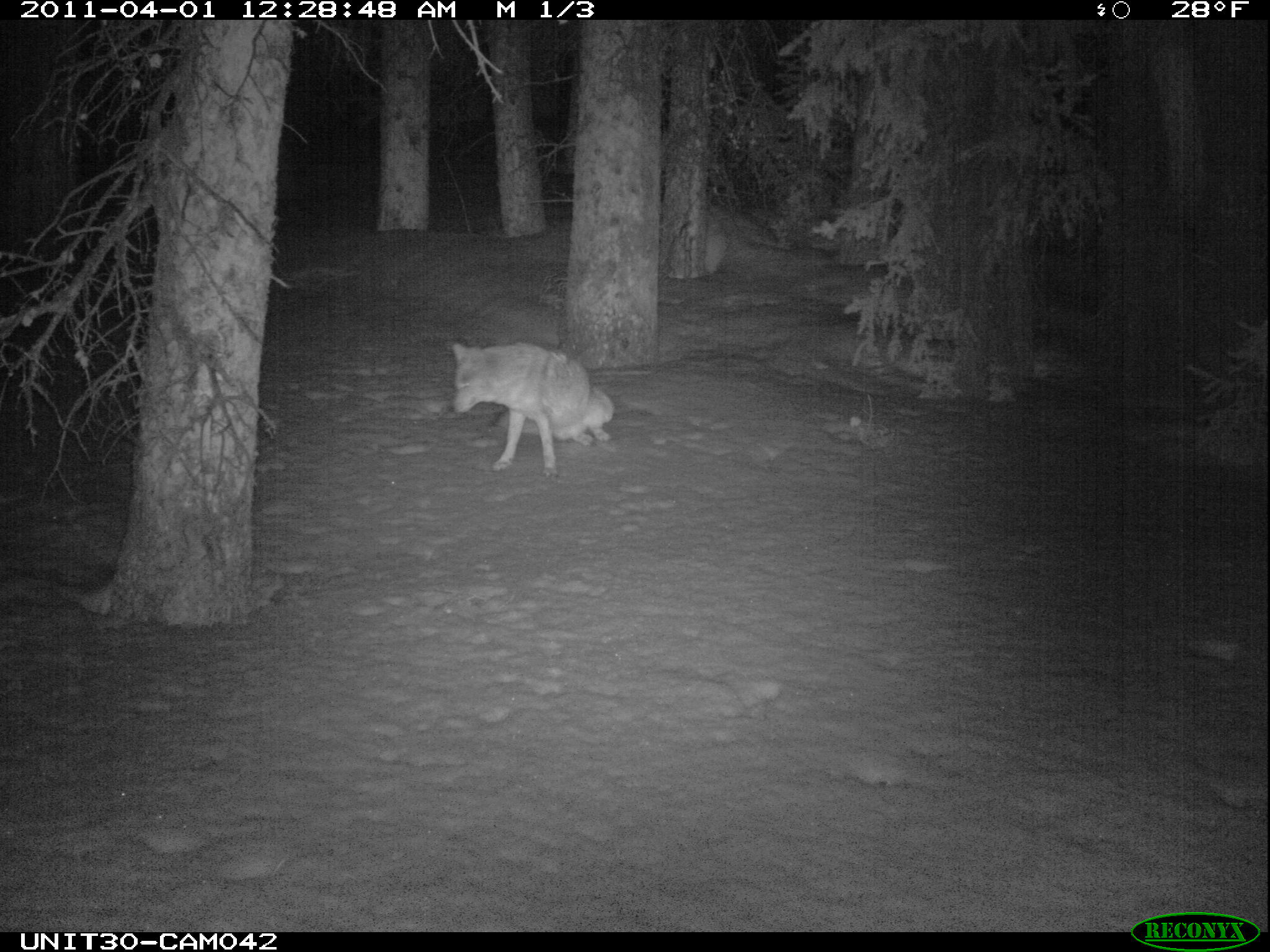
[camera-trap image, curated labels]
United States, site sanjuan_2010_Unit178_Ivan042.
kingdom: Animalia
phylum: Chordata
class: Mammalia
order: Carnivora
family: Canidae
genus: Canis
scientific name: Canis latrans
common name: coyote